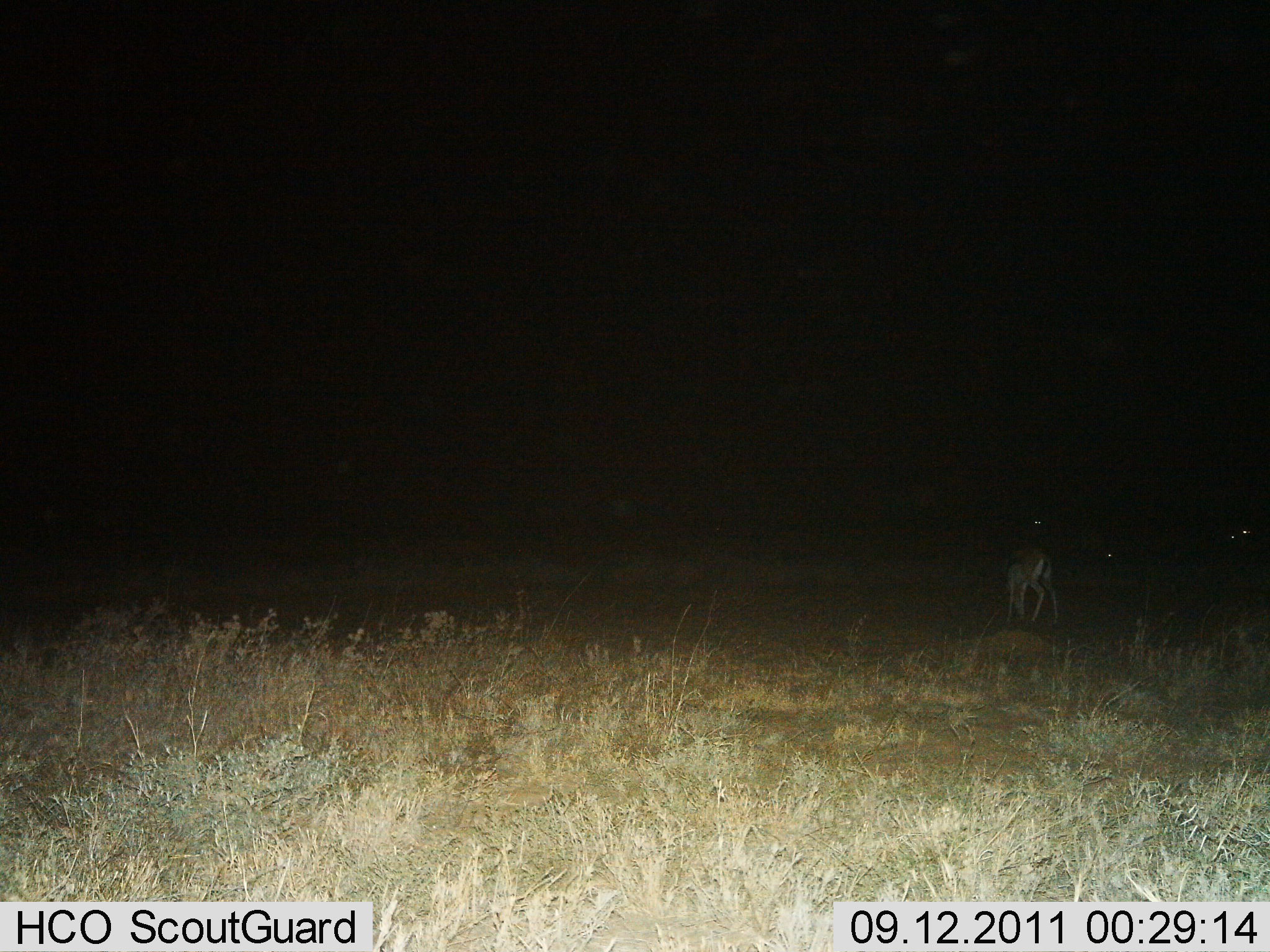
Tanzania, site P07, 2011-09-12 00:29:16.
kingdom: Animalia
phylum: Chordata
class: Mammalia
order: Artiodactyla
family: Bovidae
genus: Eudorcas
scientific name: Eudorcas thomsonii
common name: thomson's gazelle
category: gazellethomsons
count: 1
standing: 31%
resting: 0%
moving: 0%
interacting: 0%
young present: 0%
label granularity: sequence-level